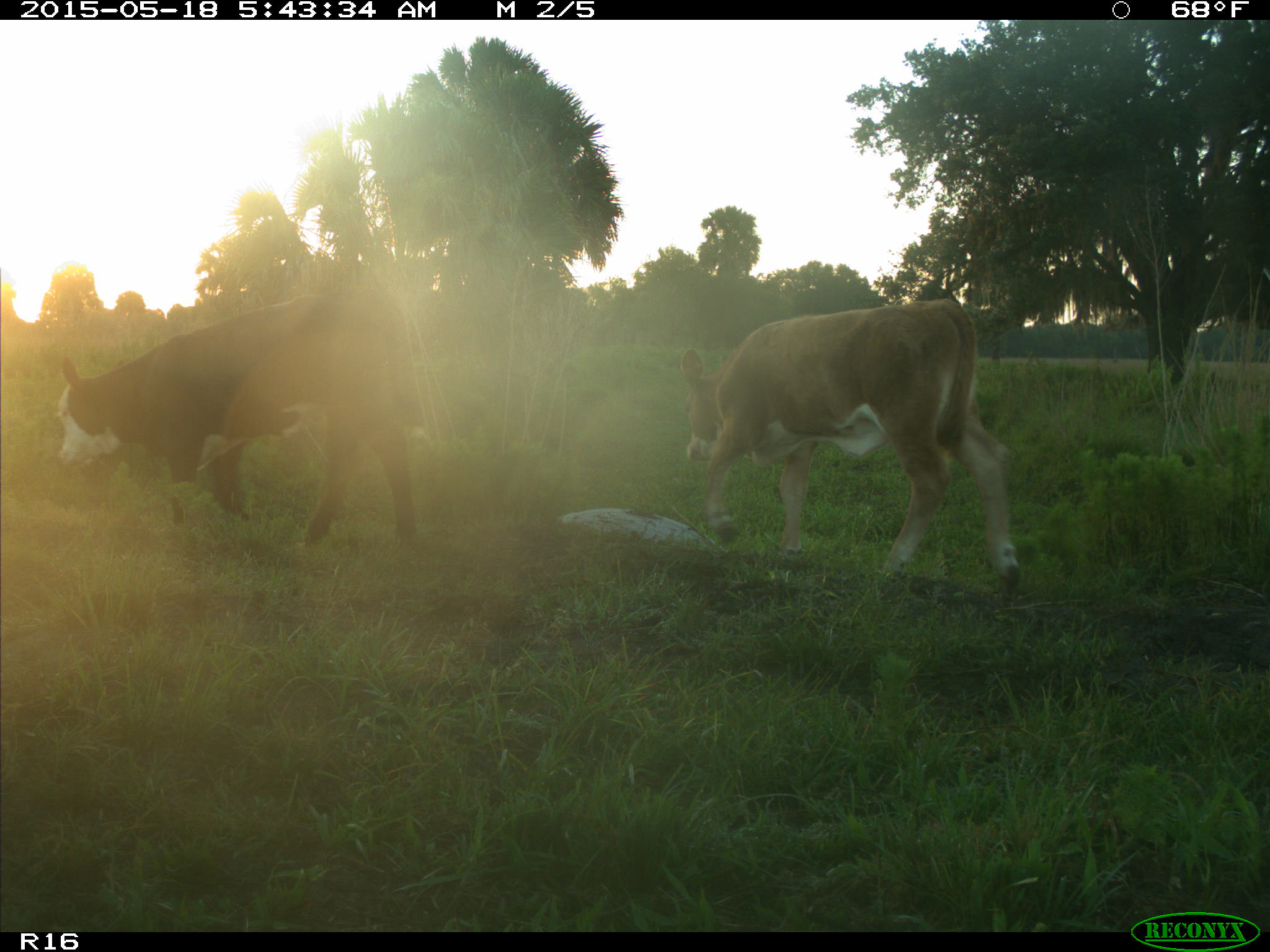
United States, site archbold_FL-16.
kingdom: Animalia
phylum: Chordata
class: Mammalia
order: Artiodactyla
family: Bovidae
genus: Bos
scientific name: Bos taurus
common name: domestic cow